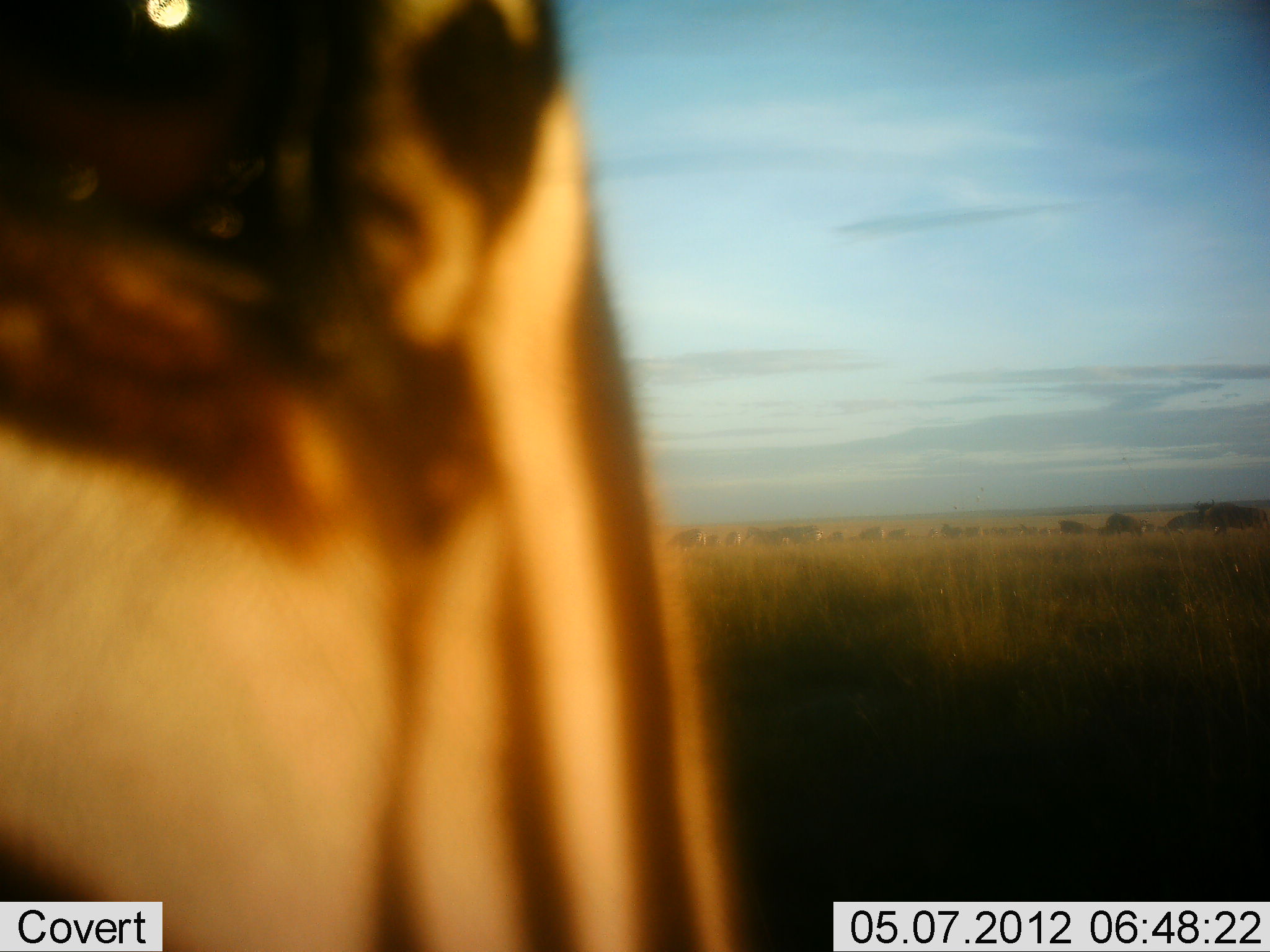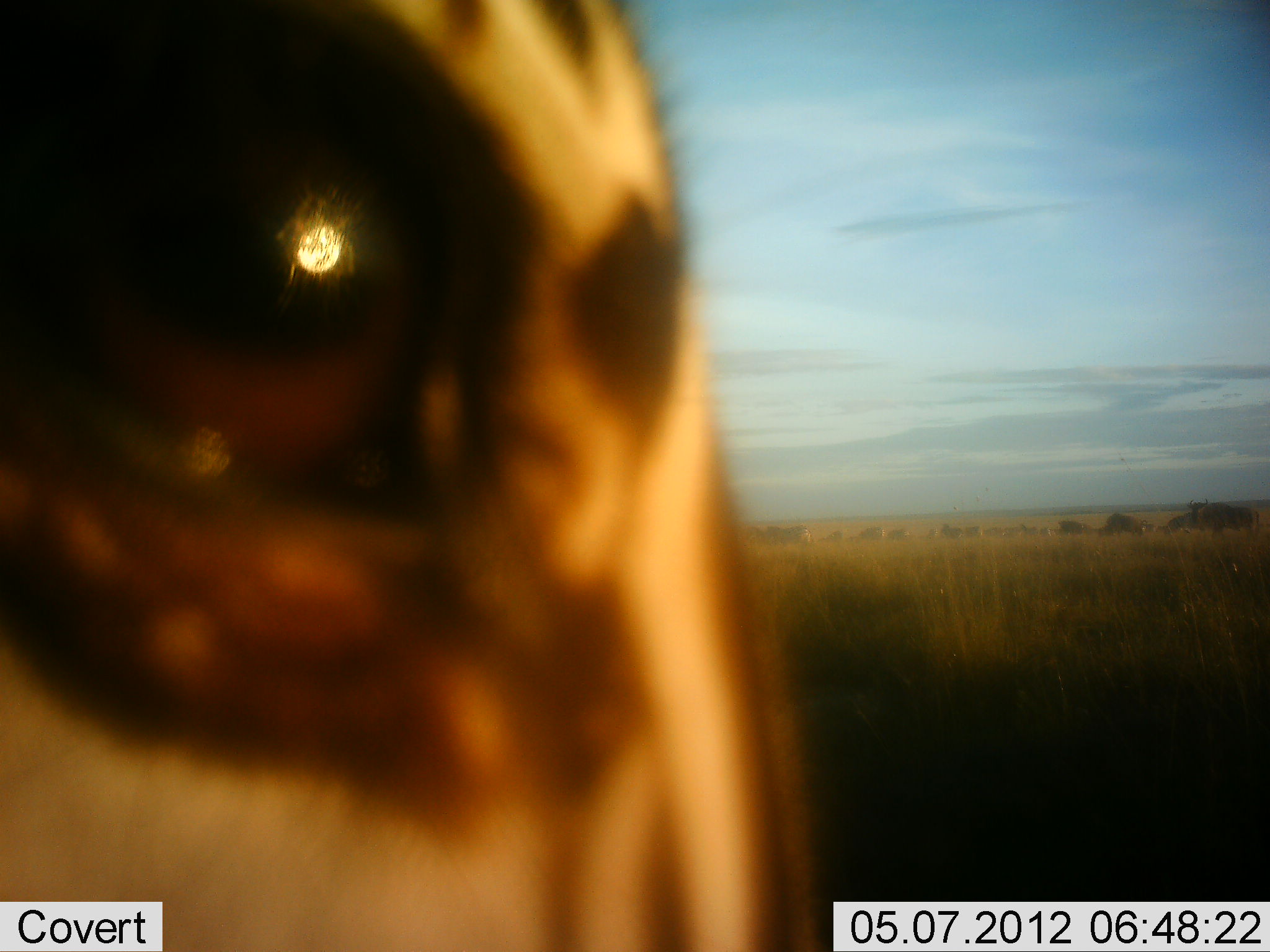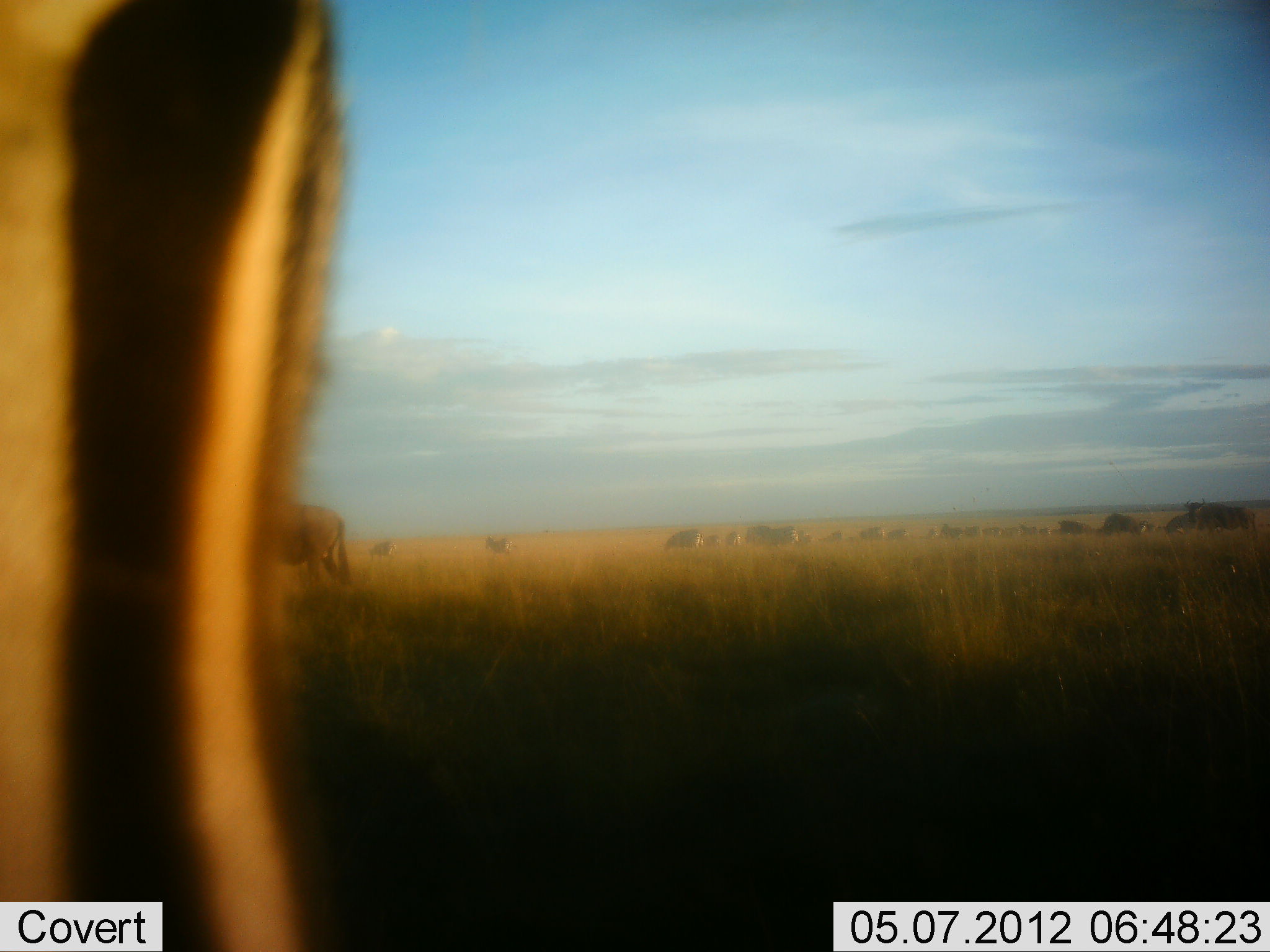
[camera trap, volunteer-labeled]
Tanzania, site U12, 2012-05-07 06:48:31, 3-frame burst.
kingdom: Animalia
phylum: Chordata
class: Mammalia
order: Perissodactyla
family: Equidae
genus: Equus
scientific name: Equus quagga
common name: plains zebra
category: zebra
Zebra (plains zebra) (Equus quagga), count 1. Behavior (volunteer vote fractions): standing 71%, resting 0%, moving 29%, interacting 7%. Young present (vote fraction): 0%. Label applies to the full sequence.